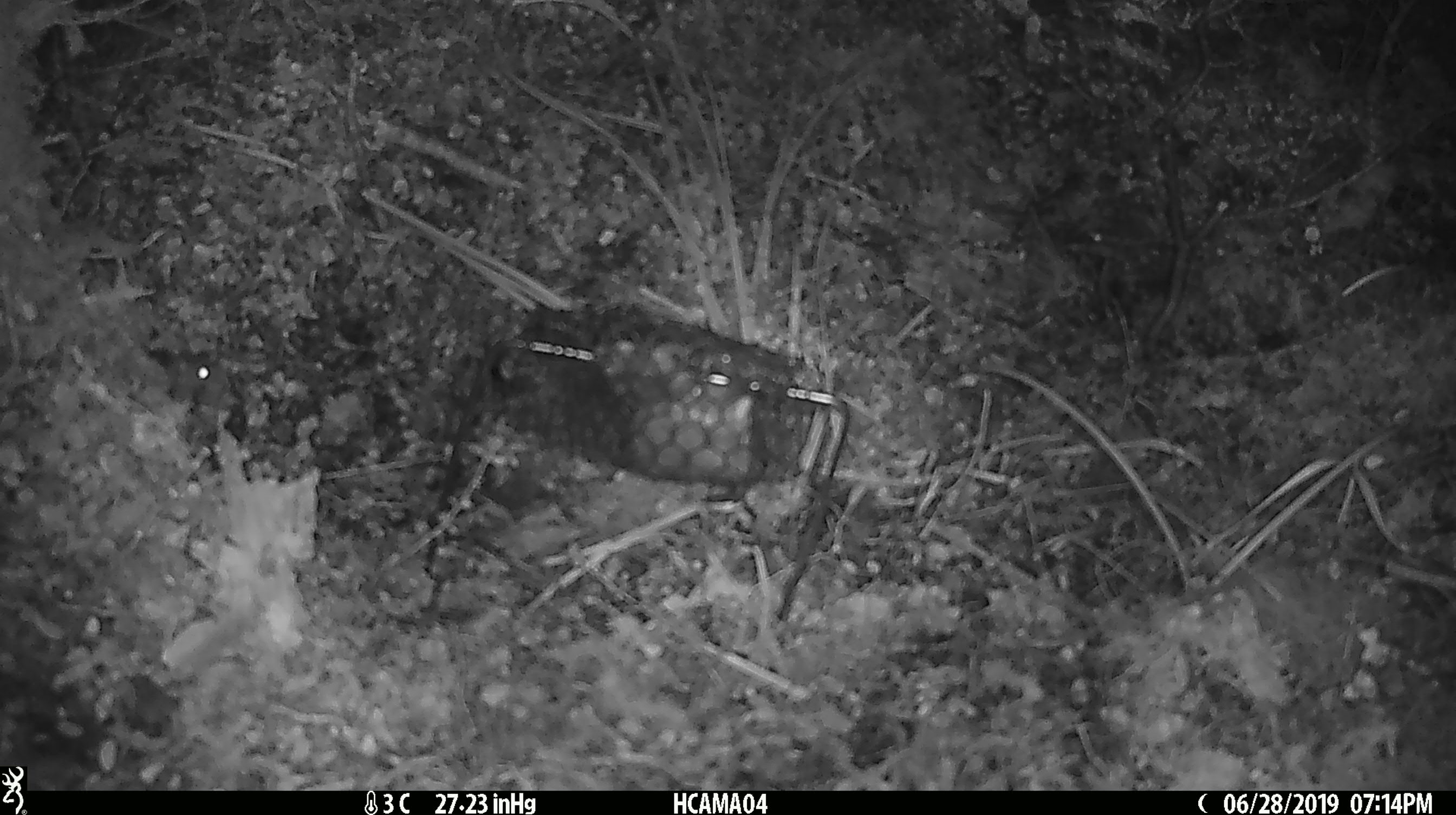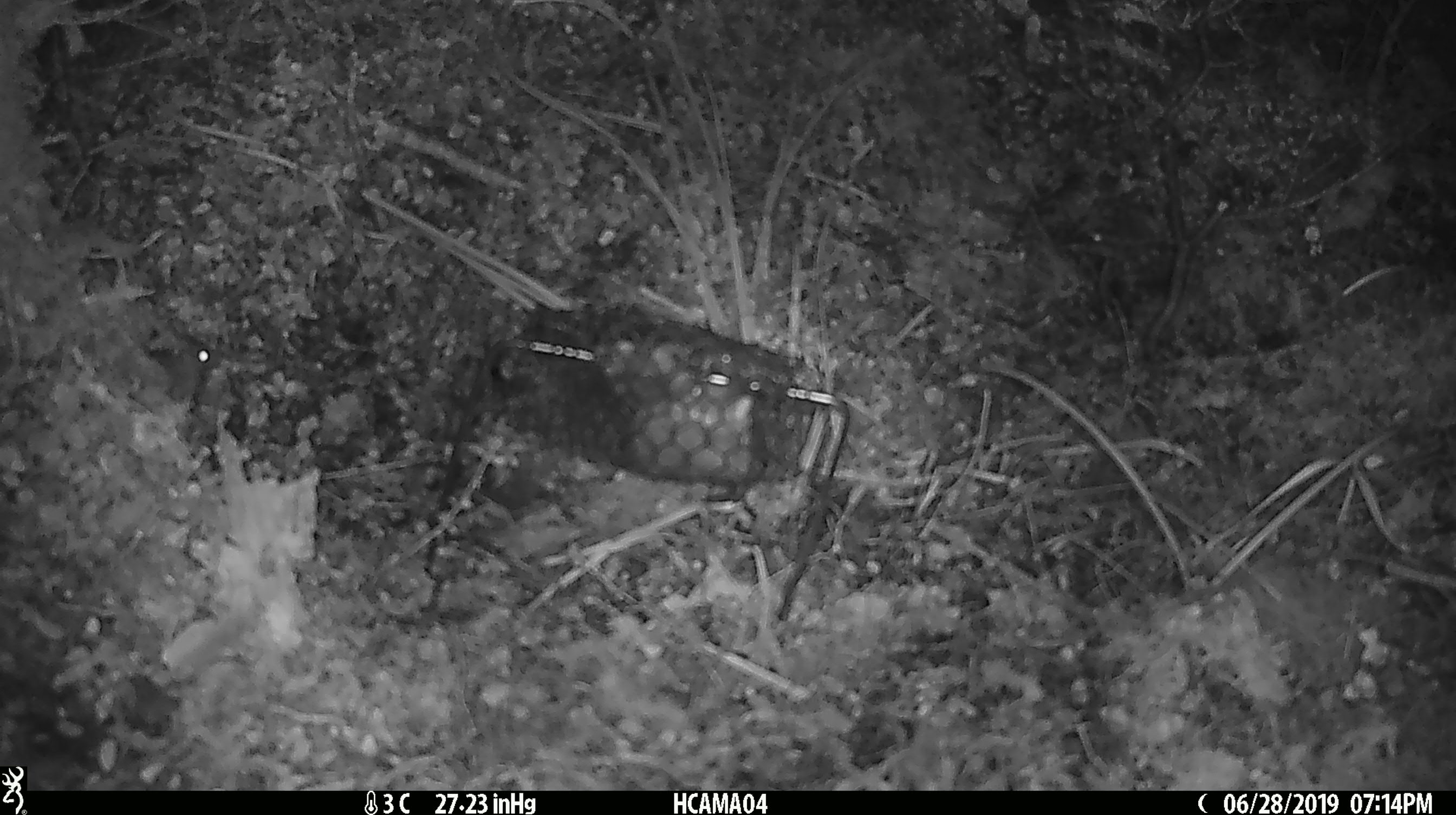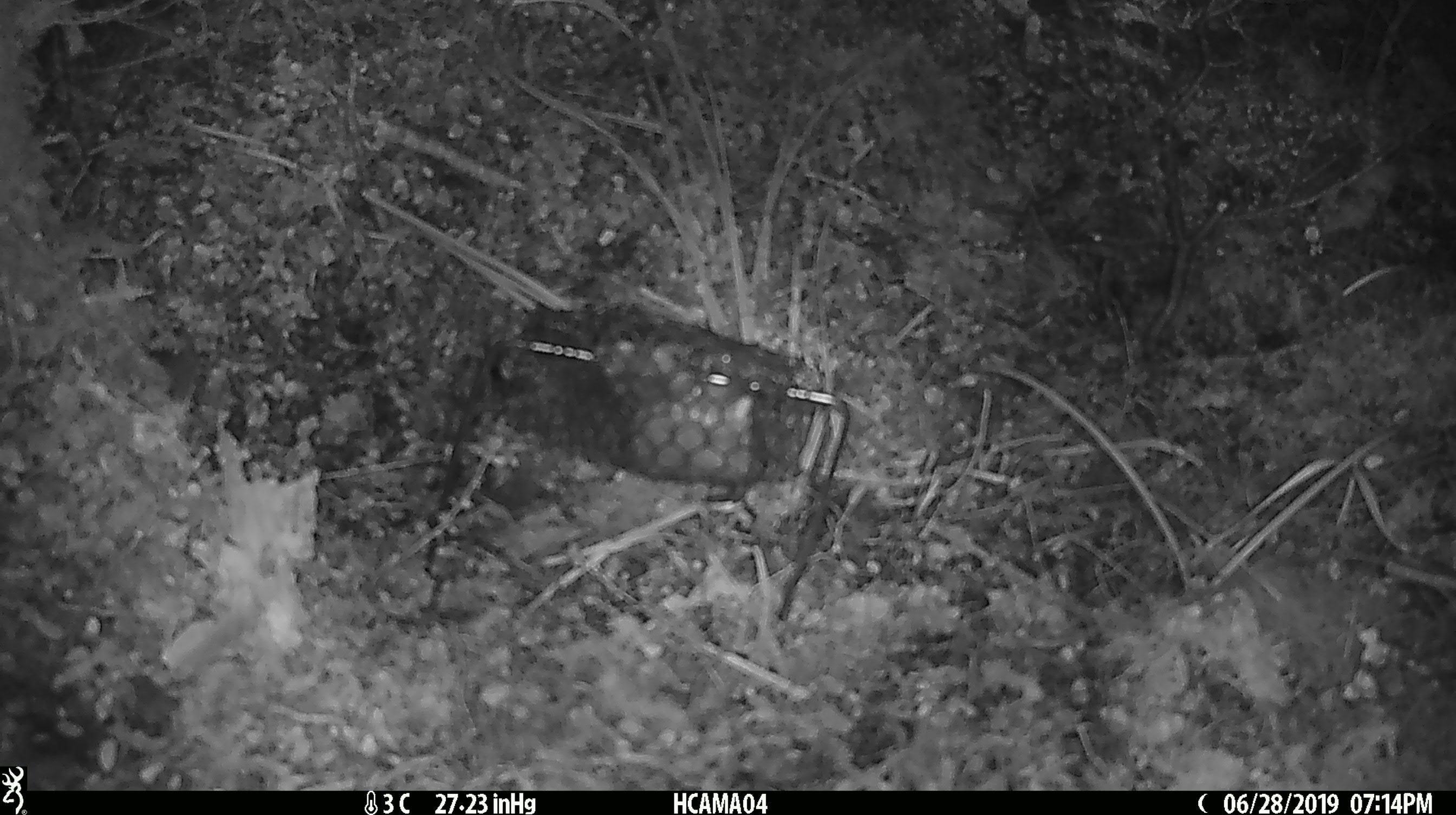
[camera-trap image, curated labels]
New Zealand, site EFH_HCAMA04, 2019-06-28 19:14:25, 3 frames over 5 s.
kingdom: Animalia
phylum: Chordata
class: Mammalia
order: Rodentia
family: Muridae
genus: Mus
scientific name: Mus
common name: mouse